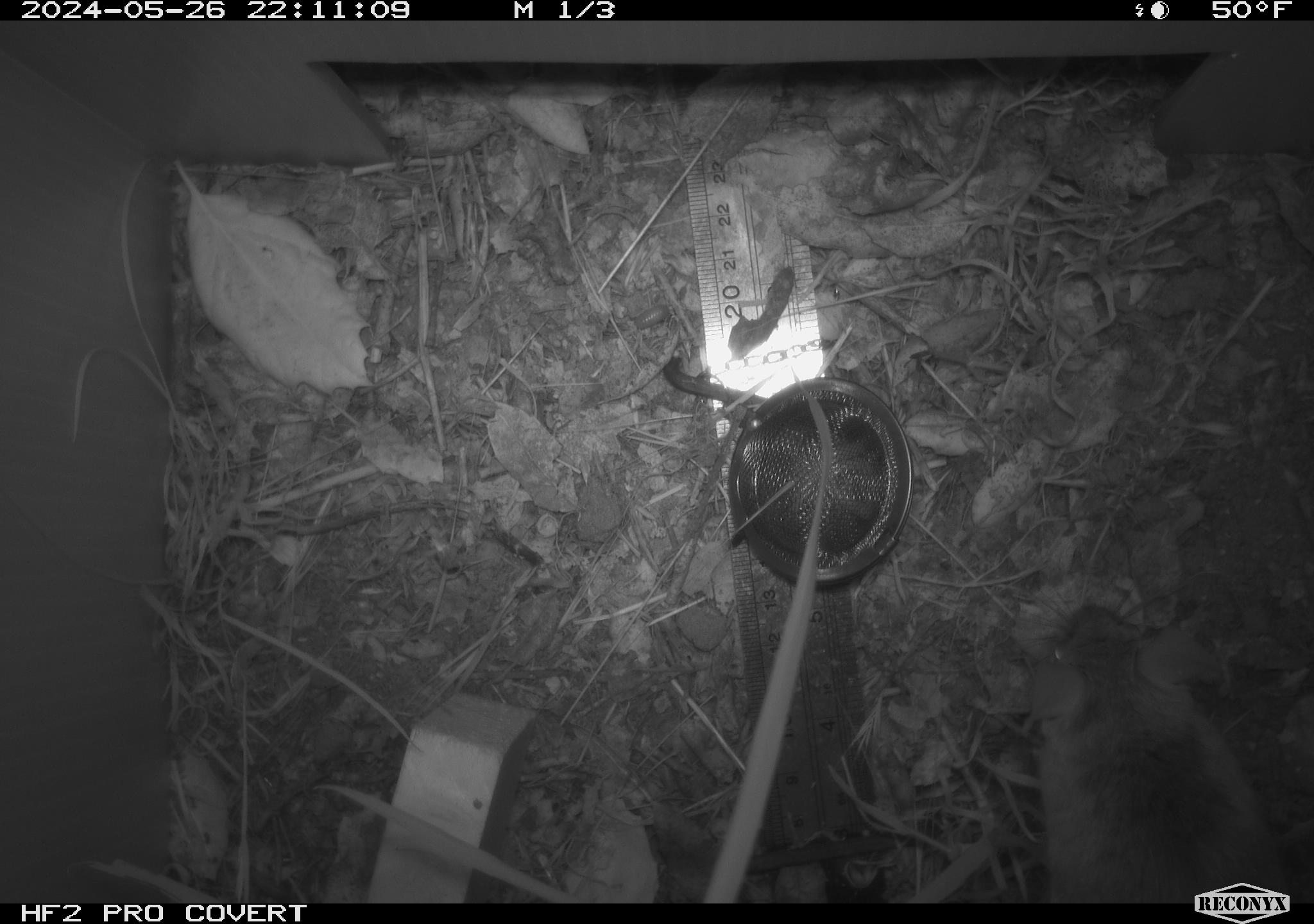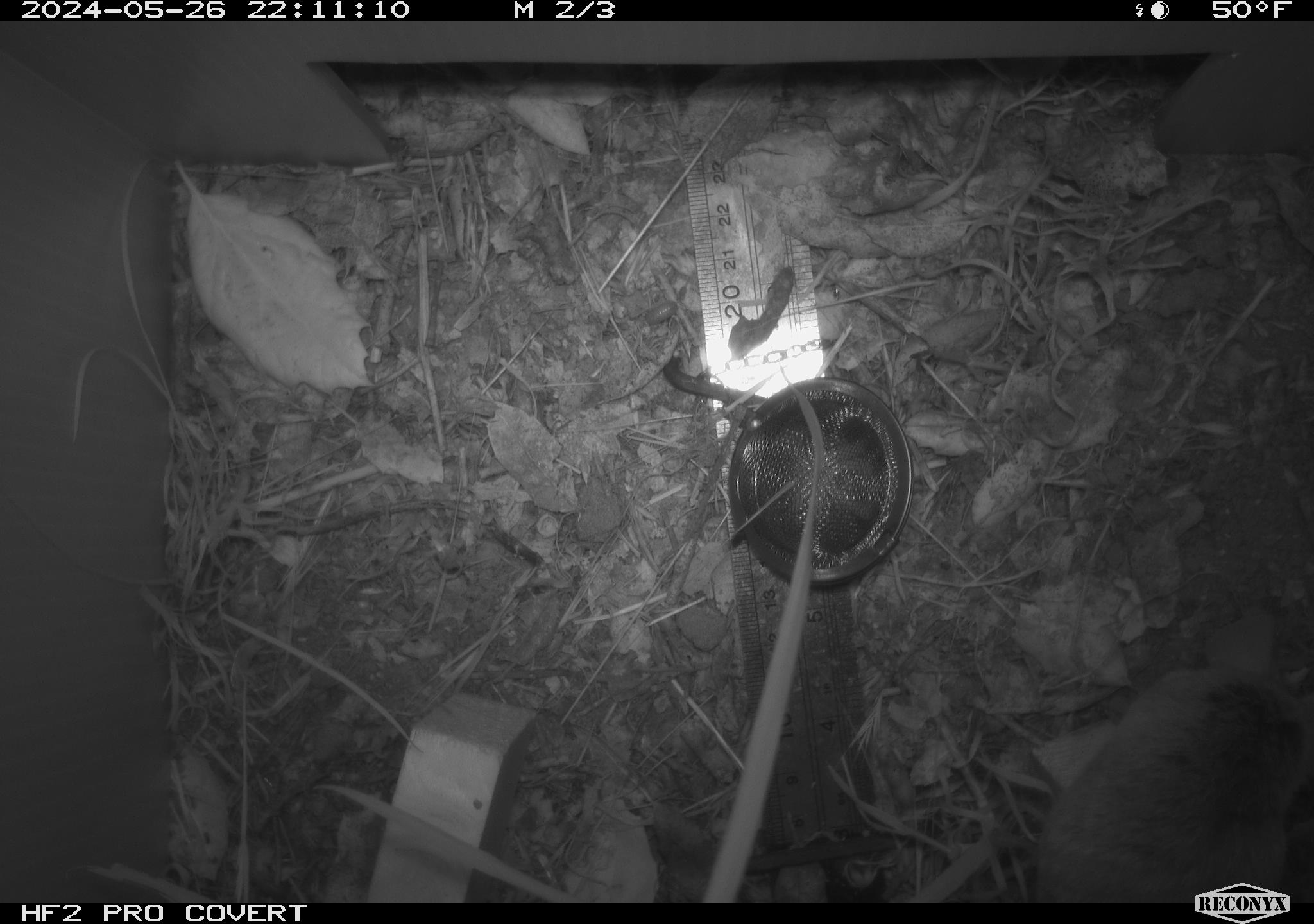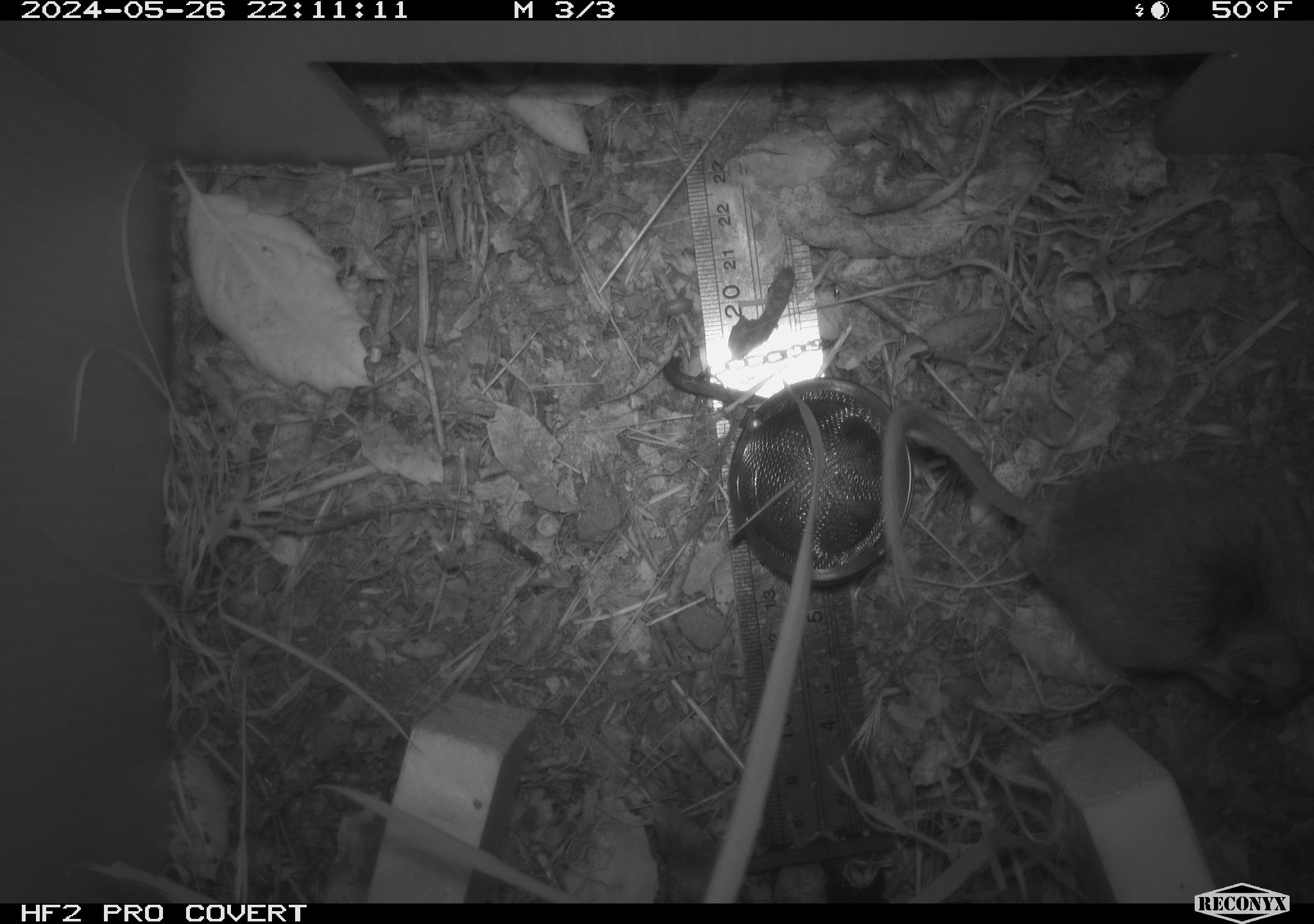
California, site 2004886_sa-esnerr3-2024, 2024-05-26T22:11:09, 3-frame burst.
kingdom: Animalia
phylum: Chordata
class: Mammalia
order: Rodentia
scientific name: Rodentia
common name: rodent